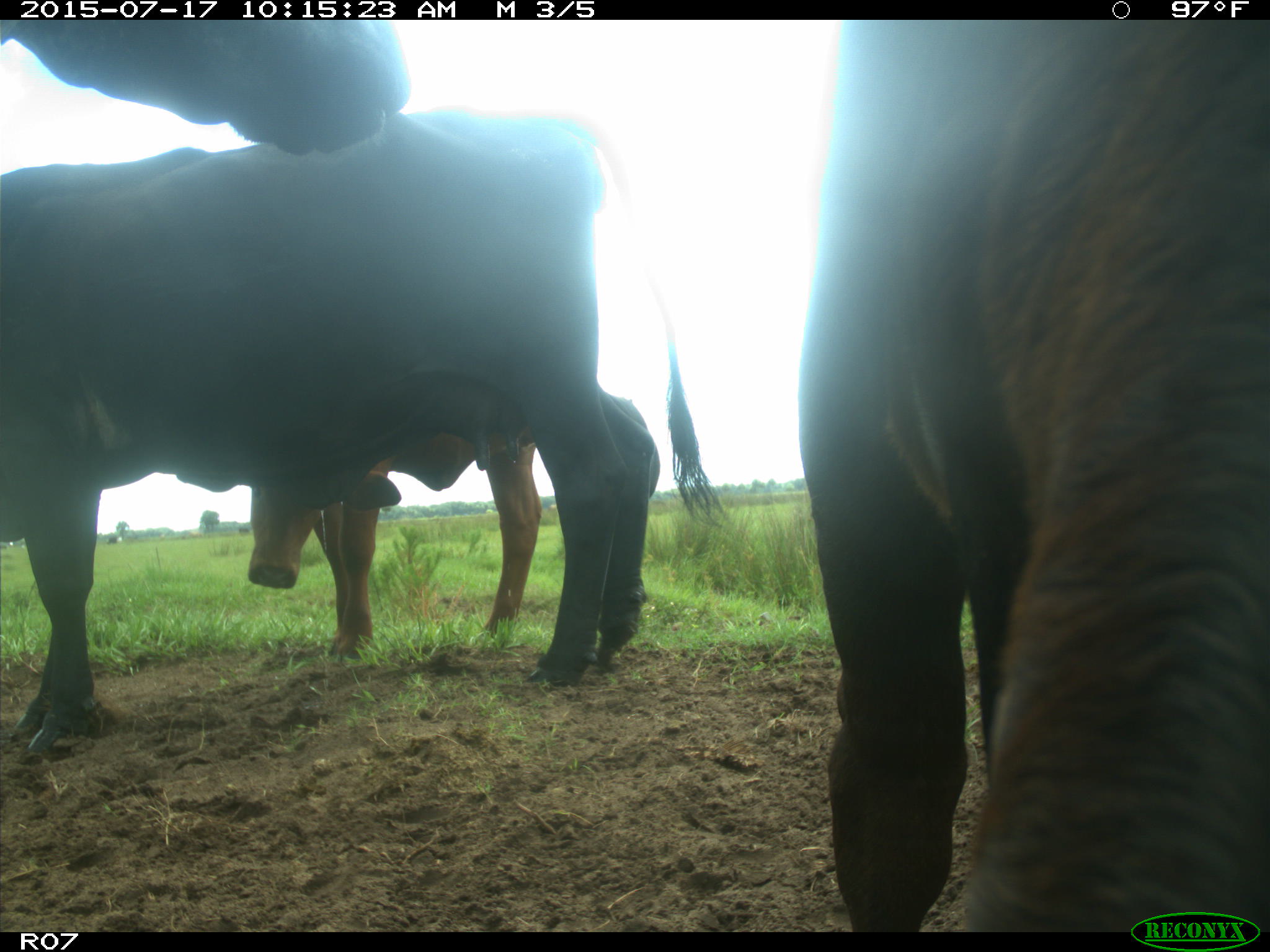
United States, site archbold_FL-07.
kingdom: Animalia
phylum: Chordata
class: Mammalia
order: Artiodactyla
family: Bovidae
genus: Bos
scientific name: Bos taurus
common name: domestic cow